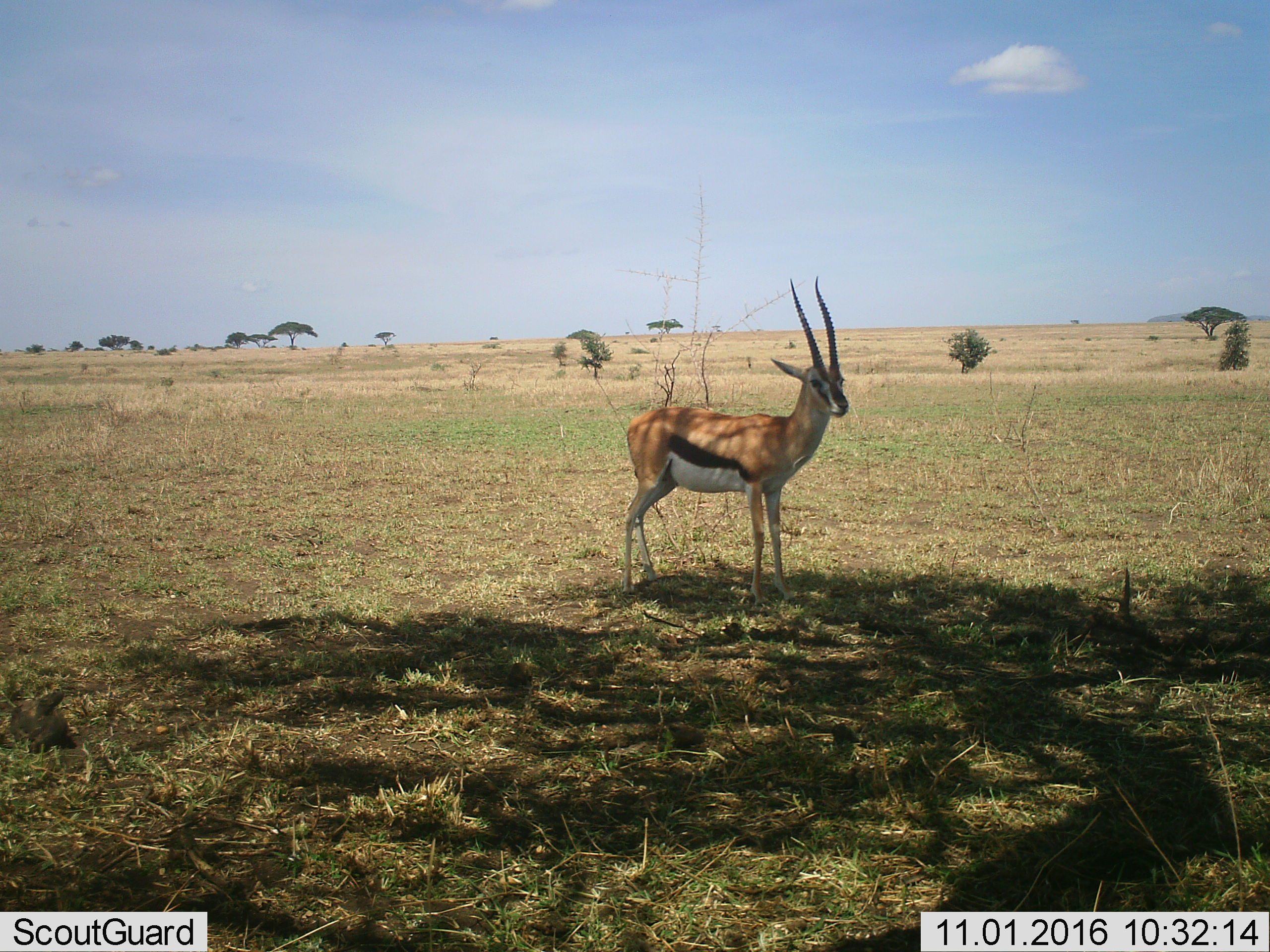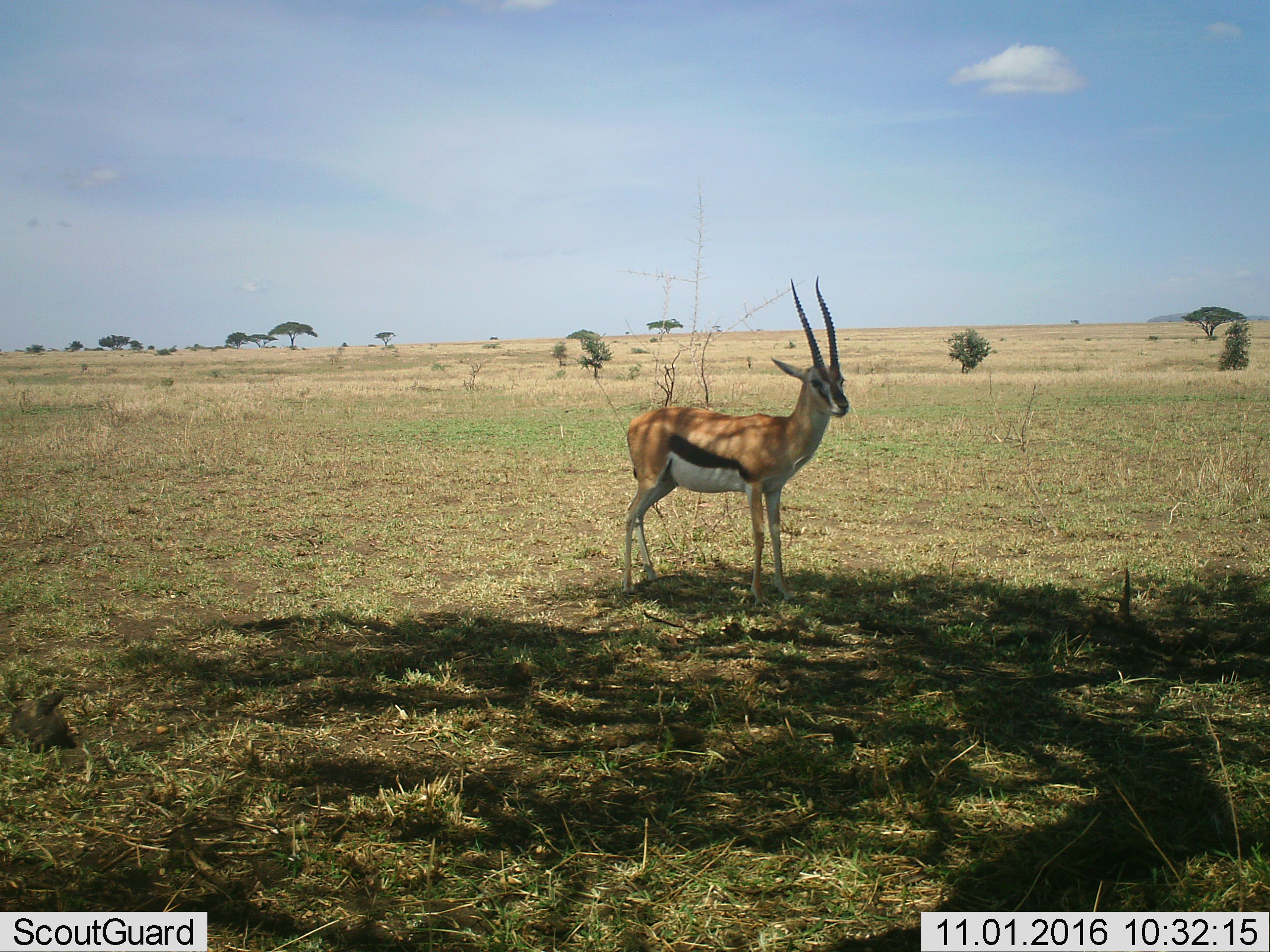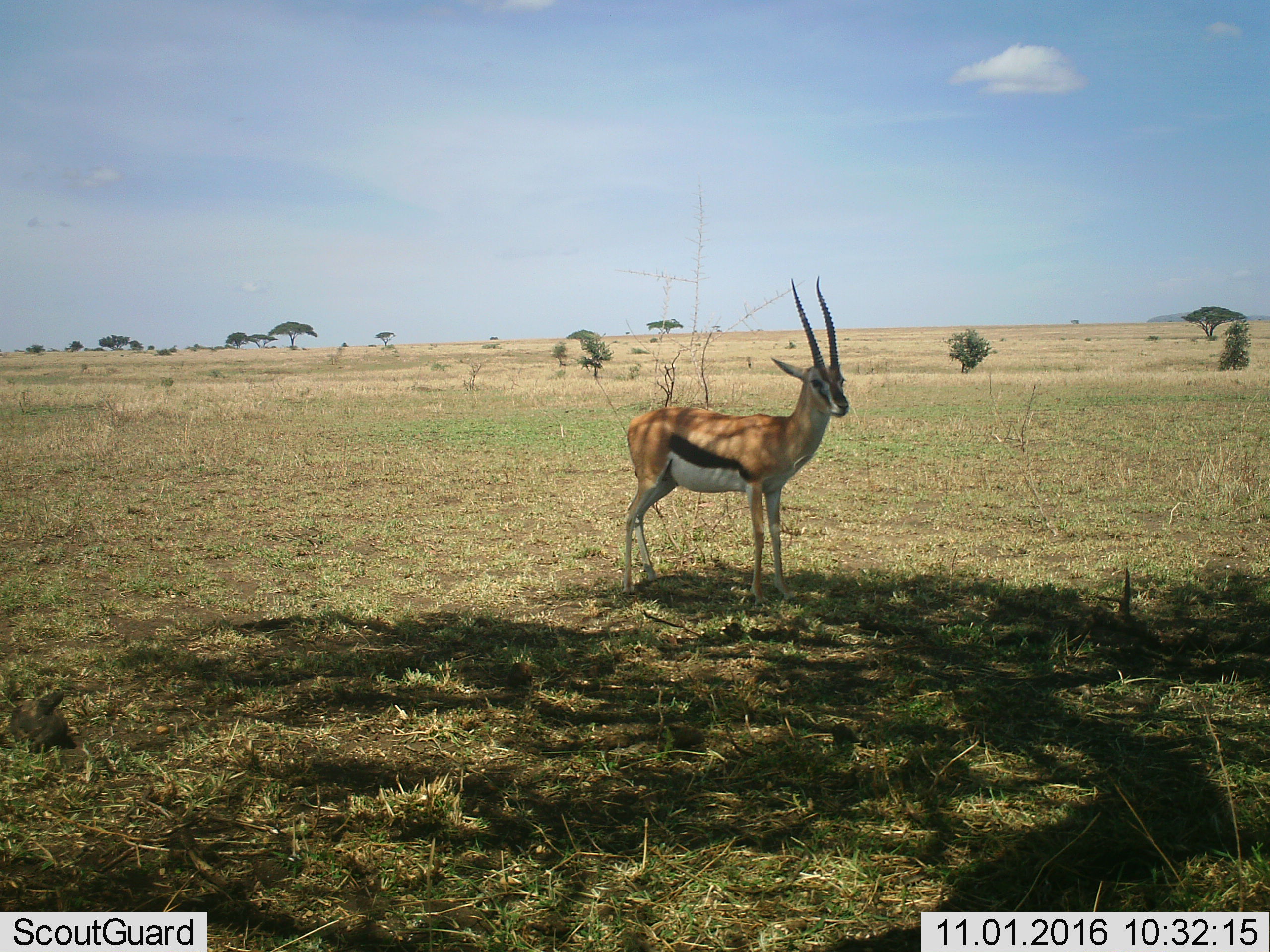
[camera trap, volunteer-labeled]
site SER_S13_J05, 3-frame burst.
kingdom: Animalia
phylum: Chordata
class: Mammalia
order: Artiodactyla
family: Bovidae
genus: Eudorcas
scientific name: Eudorcas thomsonii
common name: thomson's gazelle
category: gazellethomsons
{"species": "gazellethomsons (thomson's gazelle) (Eudorcas thomsonii)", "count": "1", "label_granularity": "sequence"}